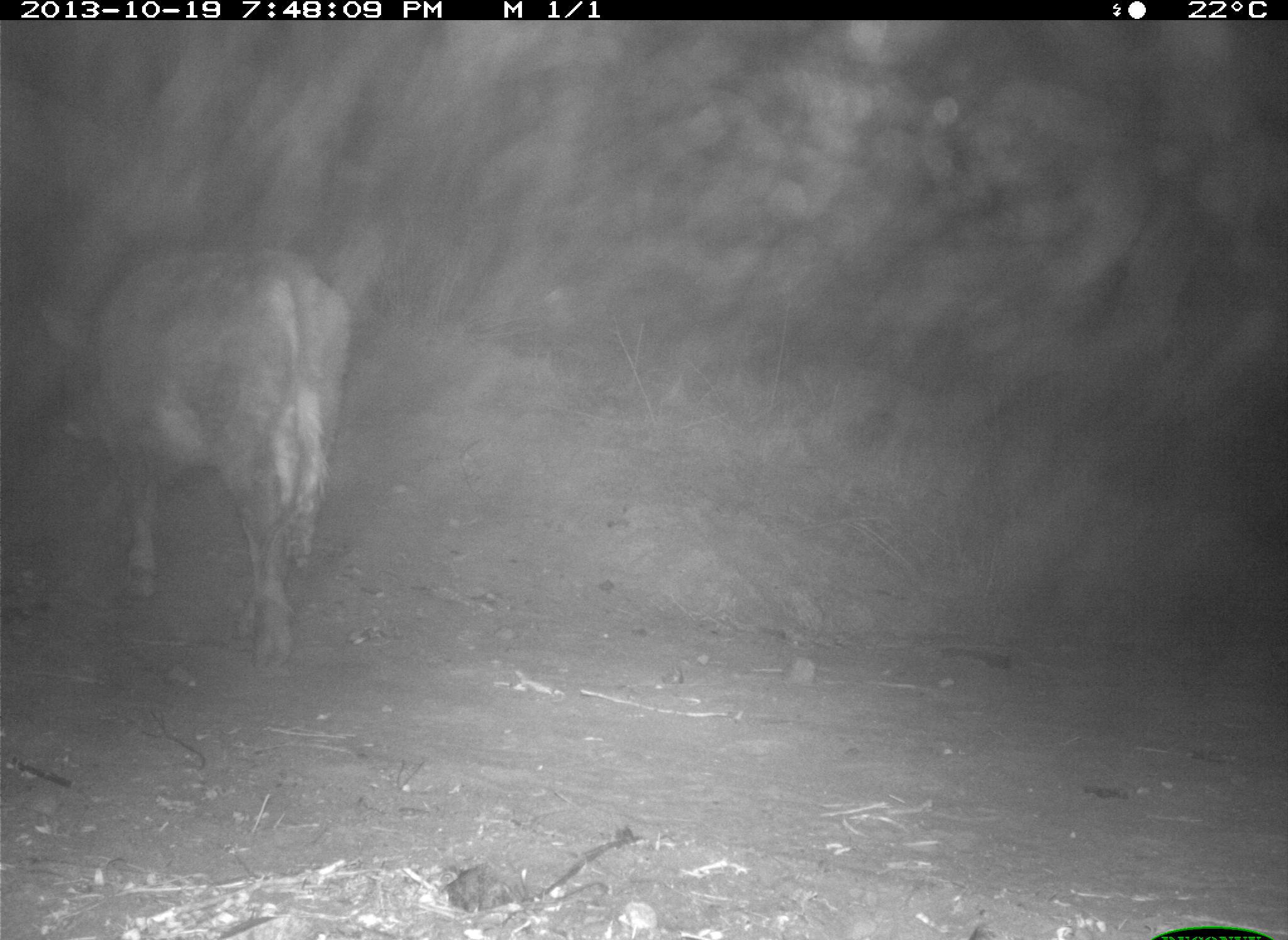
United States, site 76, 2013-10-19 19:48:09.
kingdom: Animalia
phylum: Chordata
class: Mammalia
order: Artiodactyla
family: Bovidae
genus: Bos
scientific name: Bos taurus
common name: cow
Cow (Bos taurus).